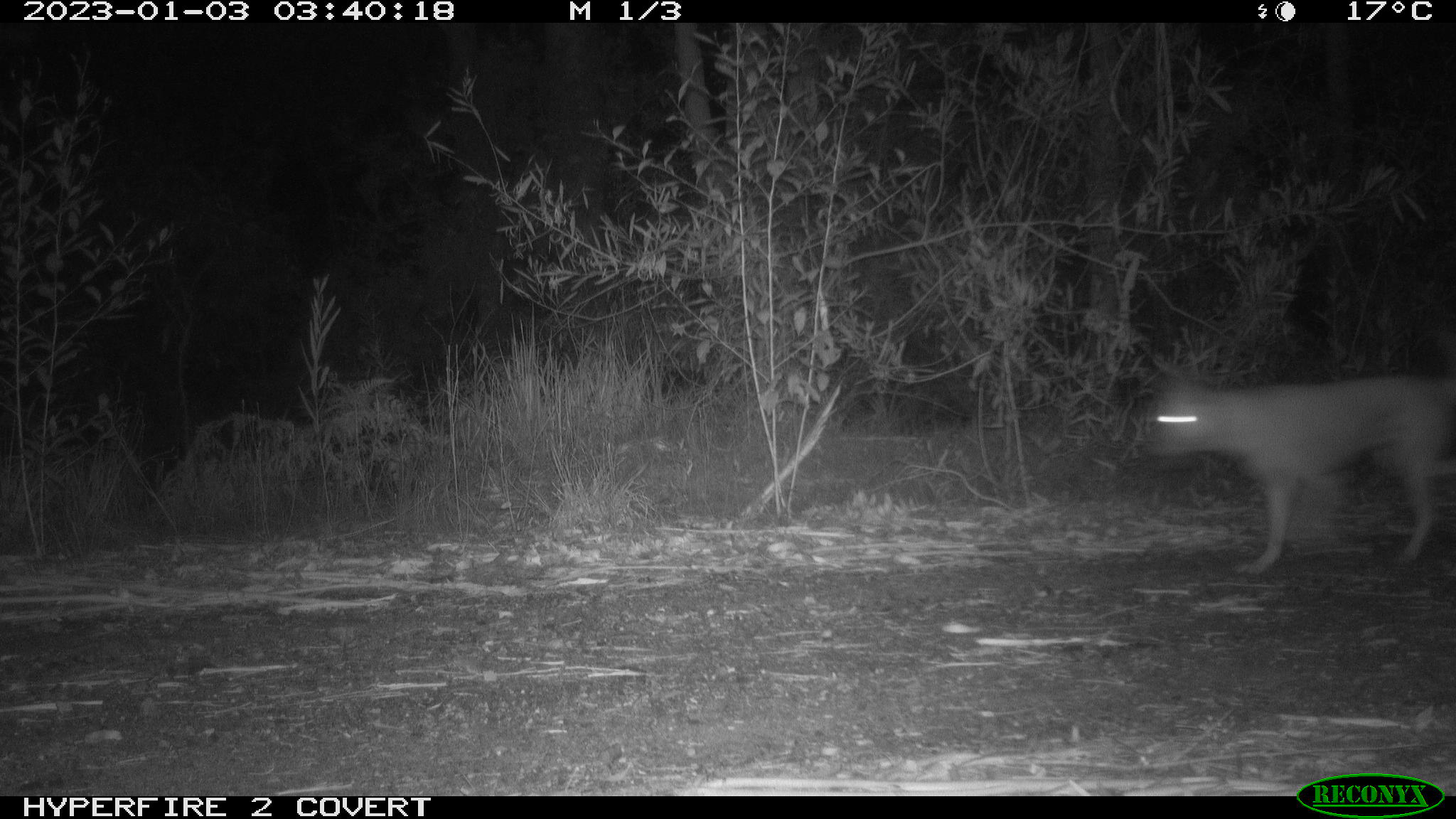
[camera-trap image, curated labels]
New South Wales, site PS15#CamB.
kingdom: Animalia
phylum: Chordata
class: Mammalia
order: Carnivora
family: Canidae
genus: Canis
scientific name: Canis familiaris dingo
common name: dingo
Dingo (Canis familiaris dingo).